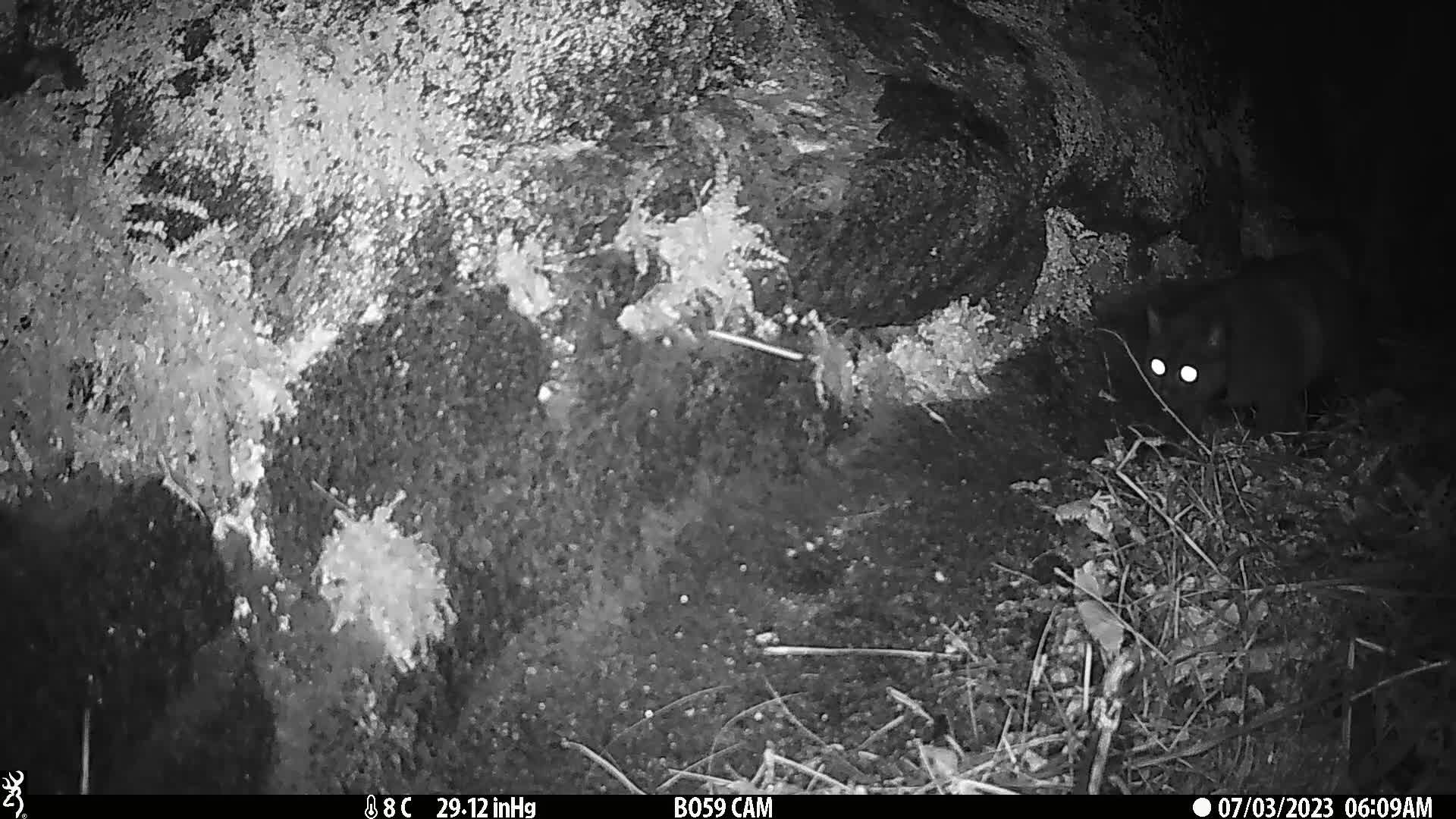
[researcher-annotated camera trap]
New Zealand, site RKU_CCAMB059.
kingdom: Animalia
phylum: Chordata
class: Mammalia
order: Carnivora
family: Felidae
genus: Felis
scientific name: Felis catus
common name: domestic cat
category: cat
Cat (domestic cat) (Felis catus).